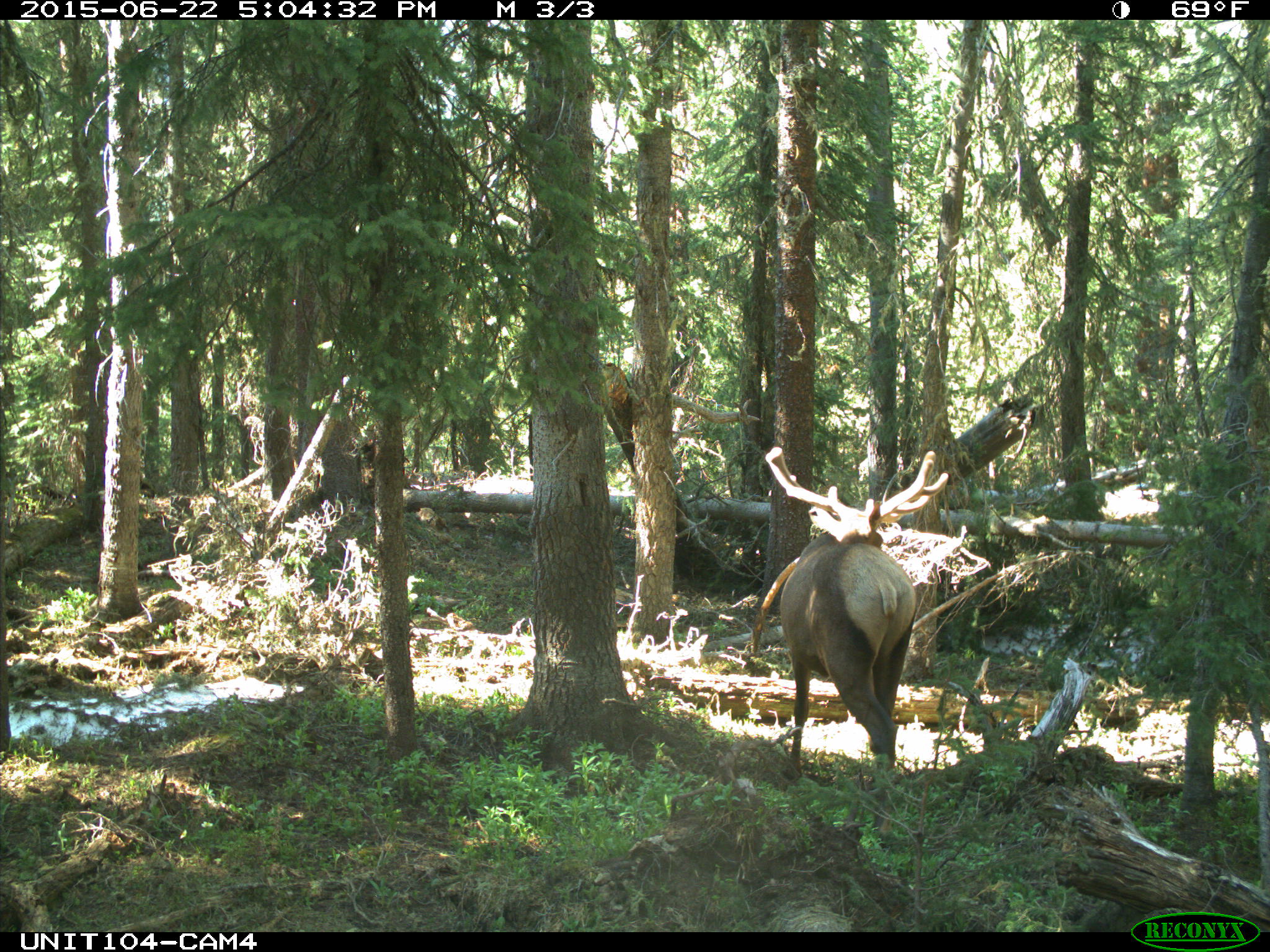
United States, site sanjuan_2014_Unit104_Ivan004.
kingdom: Animalia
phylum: Chordata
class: Mammalia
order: Artiodactyla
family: Cervidae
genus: Cervus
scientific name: Cervus elaphus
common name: red deer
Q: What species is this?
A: Cervus elaphus (red deer).